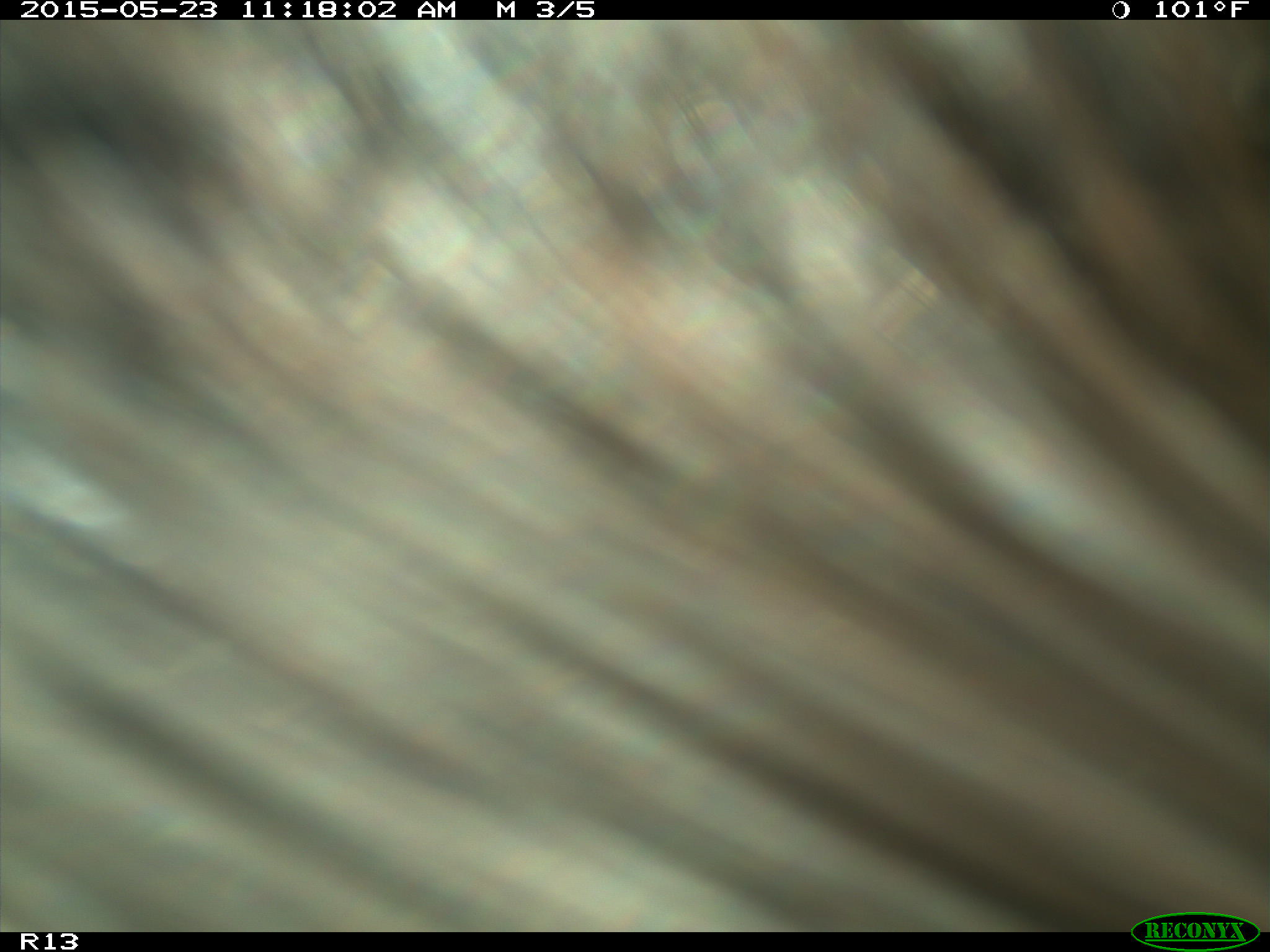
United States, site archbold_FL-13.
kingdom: Animalia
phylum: Chordata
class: Mammalia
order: Artiodactyla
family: Bovidae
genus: Bos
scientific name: Bos taurus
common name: domestic cow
Bos taurus (domestic cow).